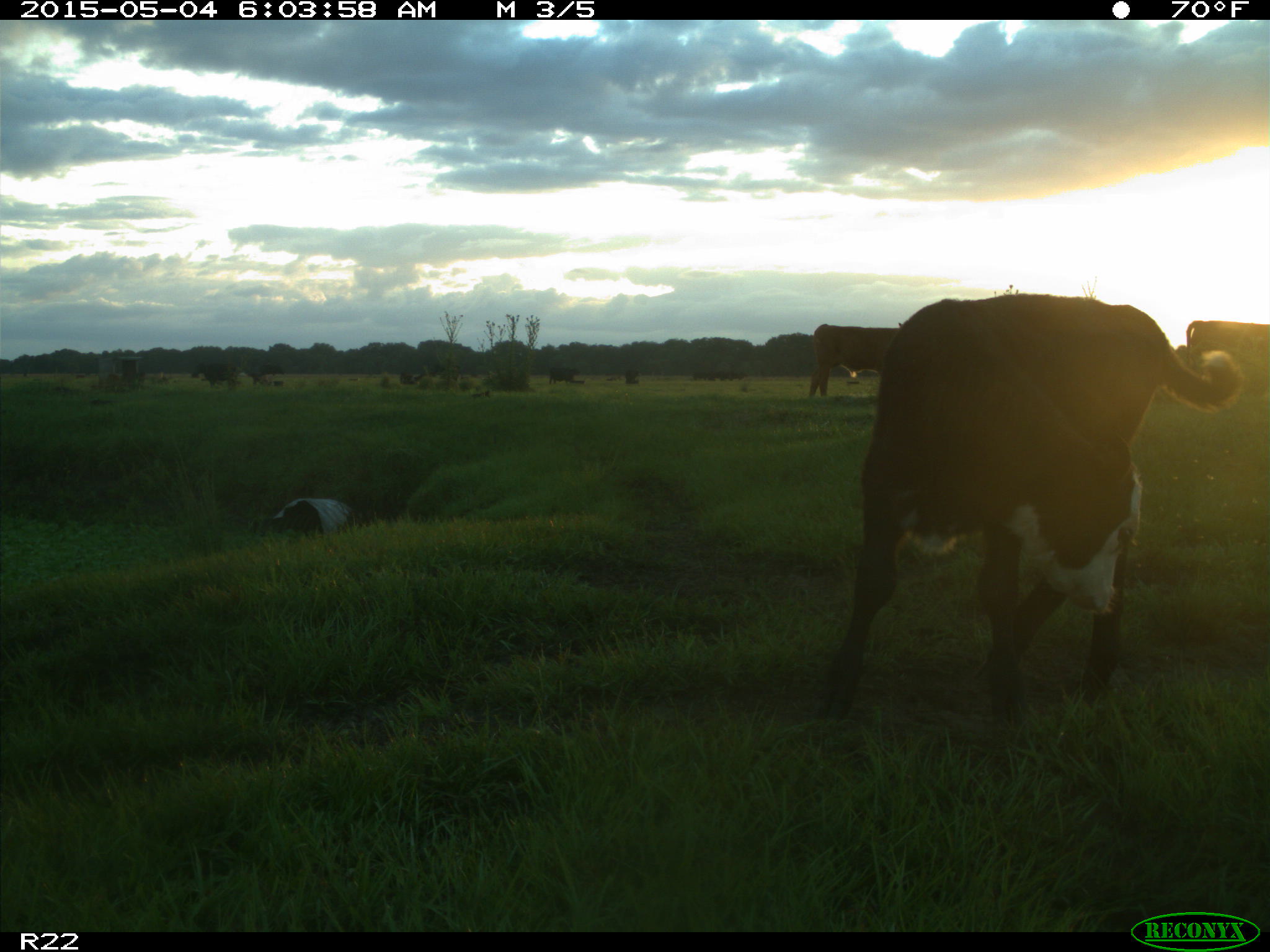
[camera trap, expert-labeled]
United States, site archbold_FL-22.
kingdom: Animalia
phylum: Chordata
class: Mammalia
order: Artiodactyla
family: Bovidae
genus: Bos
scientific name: Bos taurus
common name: domestic cow